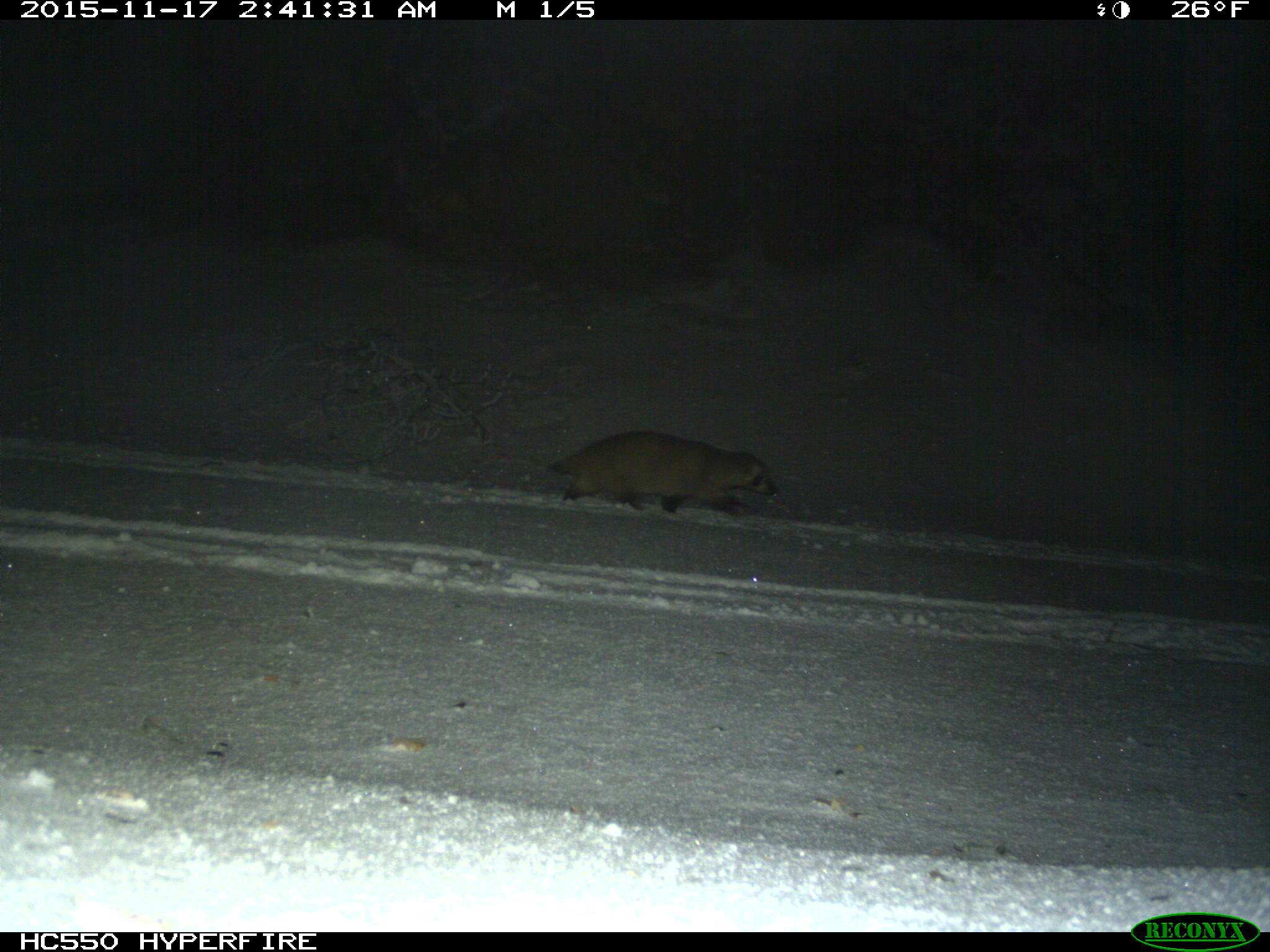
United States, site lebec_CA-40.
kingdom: Animalia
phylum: Chordata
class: Mammalia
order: Carnivora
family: Mustelidae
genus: Meles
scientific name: Meles meles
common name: european badger